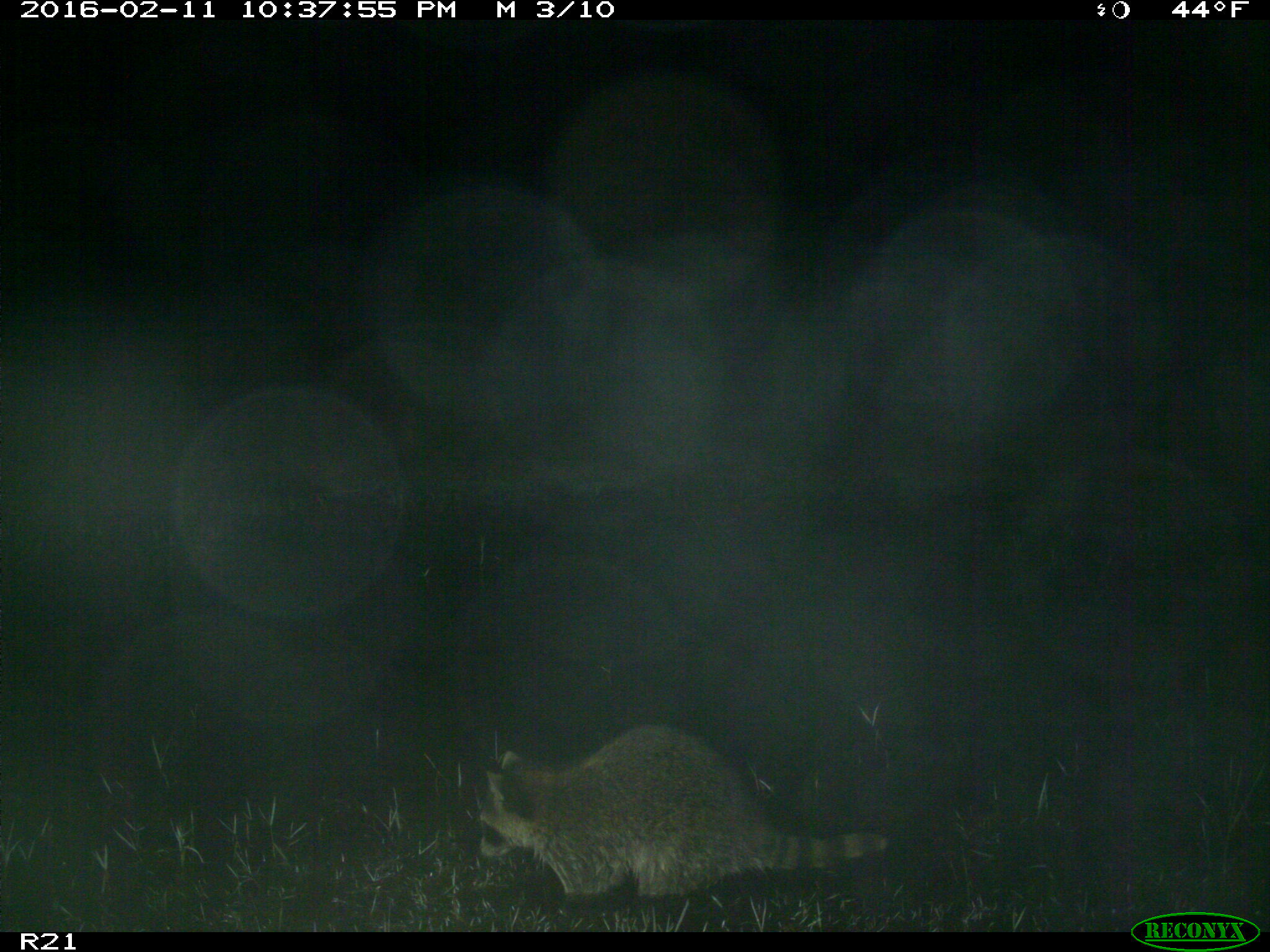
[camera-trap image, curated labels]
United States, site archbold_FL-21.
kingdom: Animalia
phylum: Chordata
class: Mammalia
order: Carnivora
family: Procyonidae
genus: Procyon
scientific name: Procyon lotor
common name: common raccoon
Procyon lotor (common raccoon).